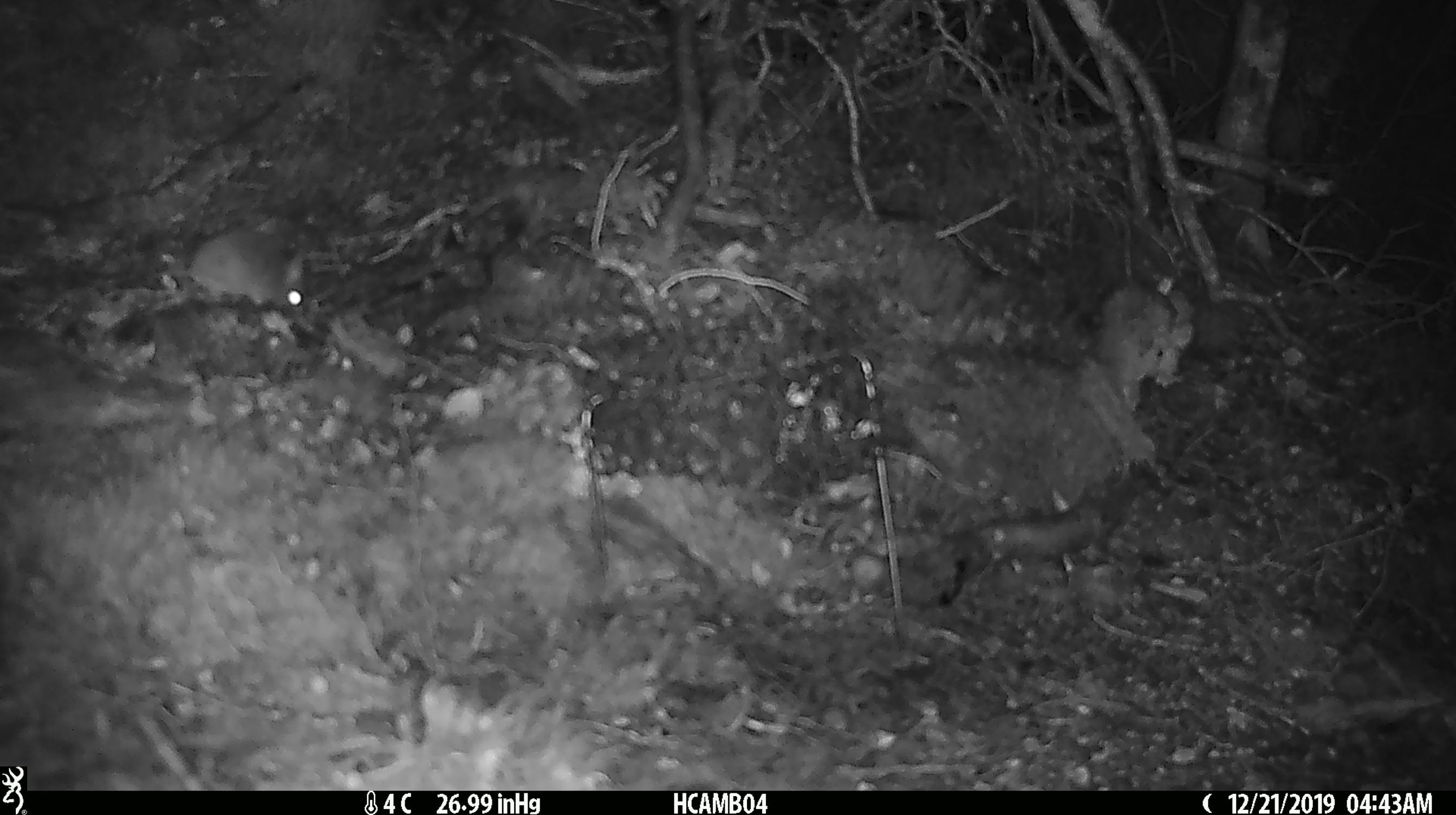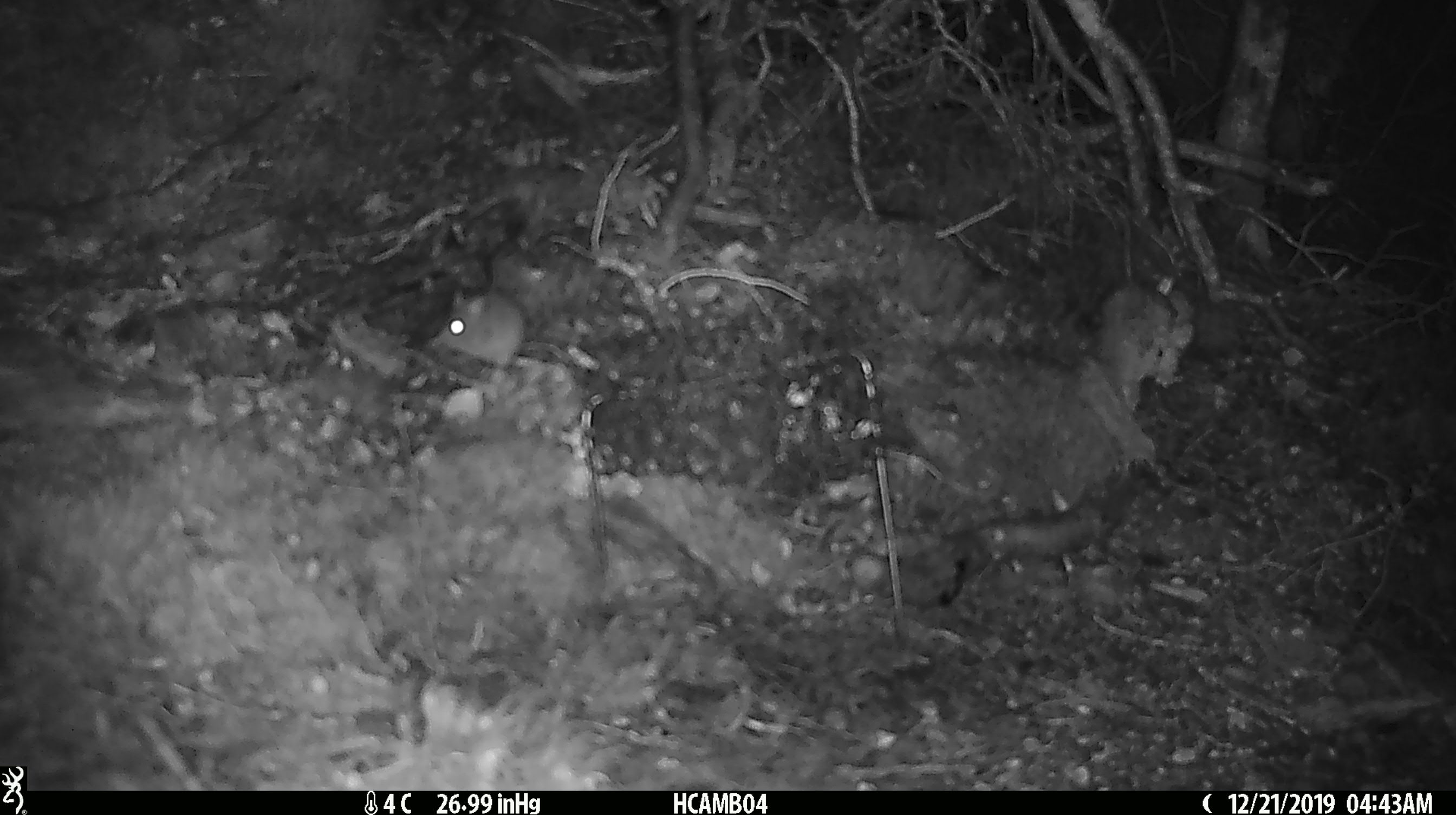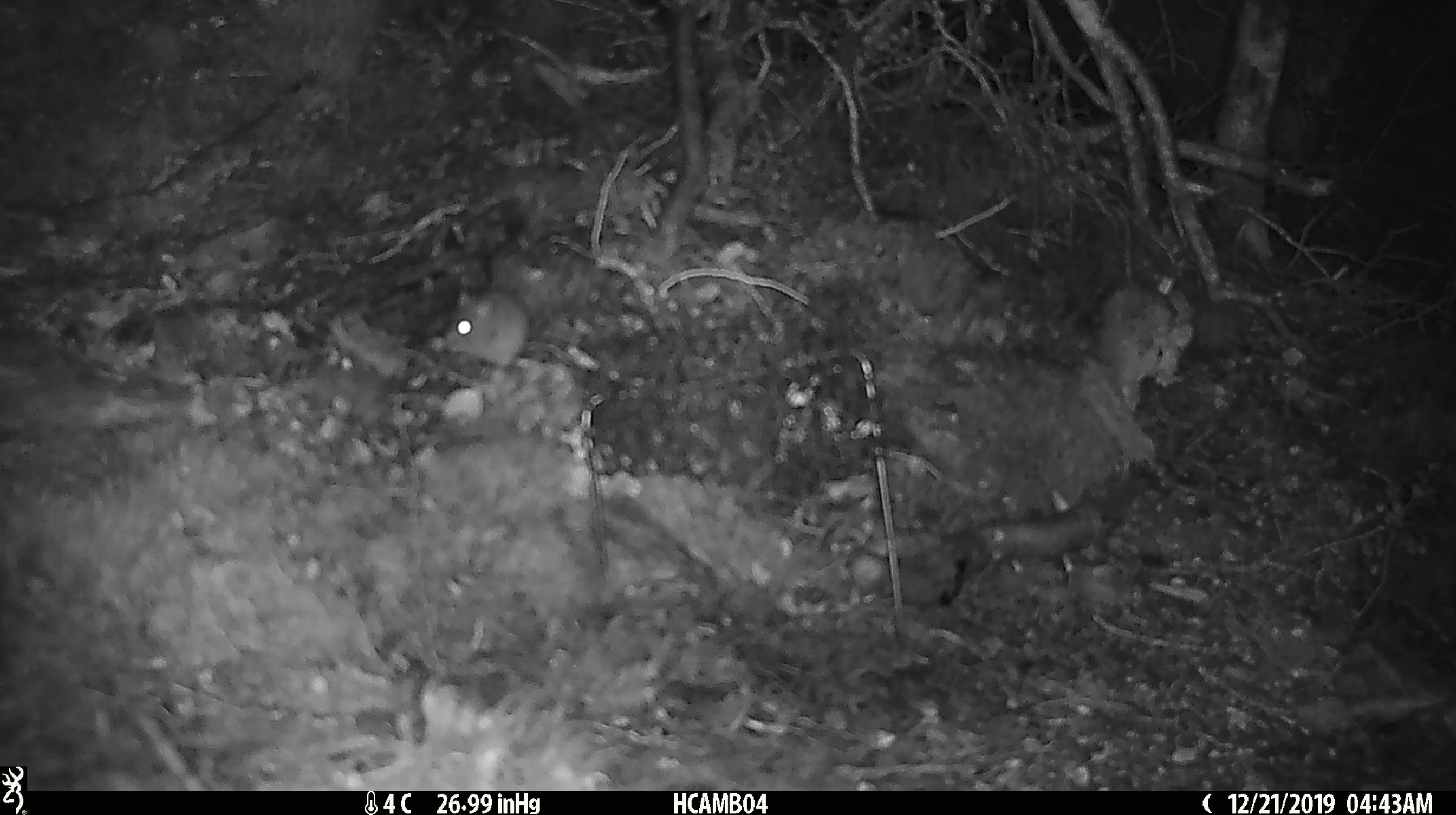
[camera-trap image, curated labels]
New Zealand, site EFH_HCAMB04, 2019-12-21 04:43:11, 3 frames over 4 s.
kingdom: Animalia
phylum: Chordata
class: Mammalia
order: Rodentia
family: Muridae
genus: Mus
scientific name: Mus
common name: mouse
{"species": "mouse (Mus)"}